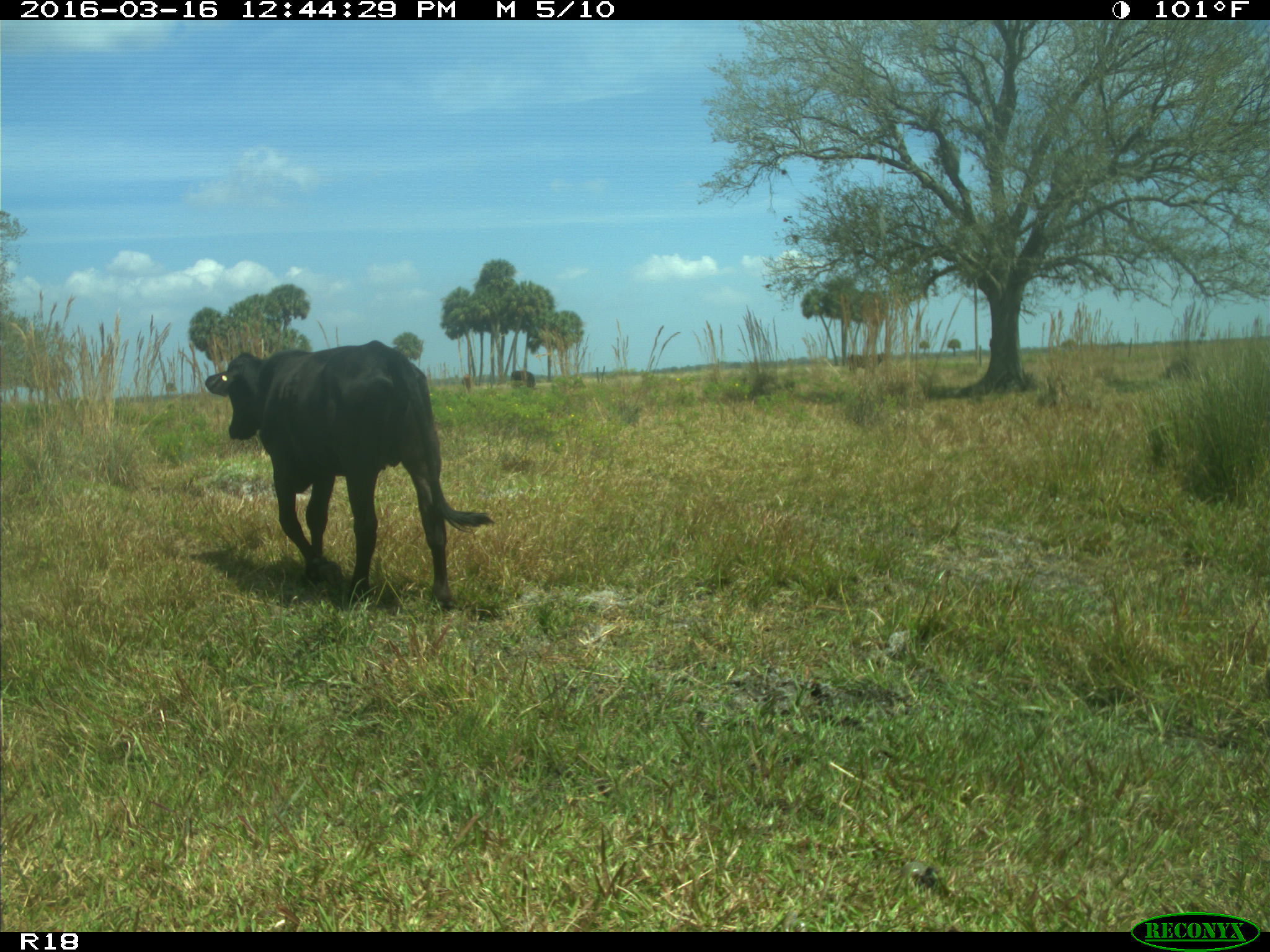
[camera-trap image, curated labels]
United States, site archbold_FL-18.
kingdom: Animalia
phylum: Chordata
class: Mammalia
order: Artiodactyla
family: Bovidae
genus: Bos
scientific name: Bos taurus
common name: domestic cow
Bos taurus (domestic cow).